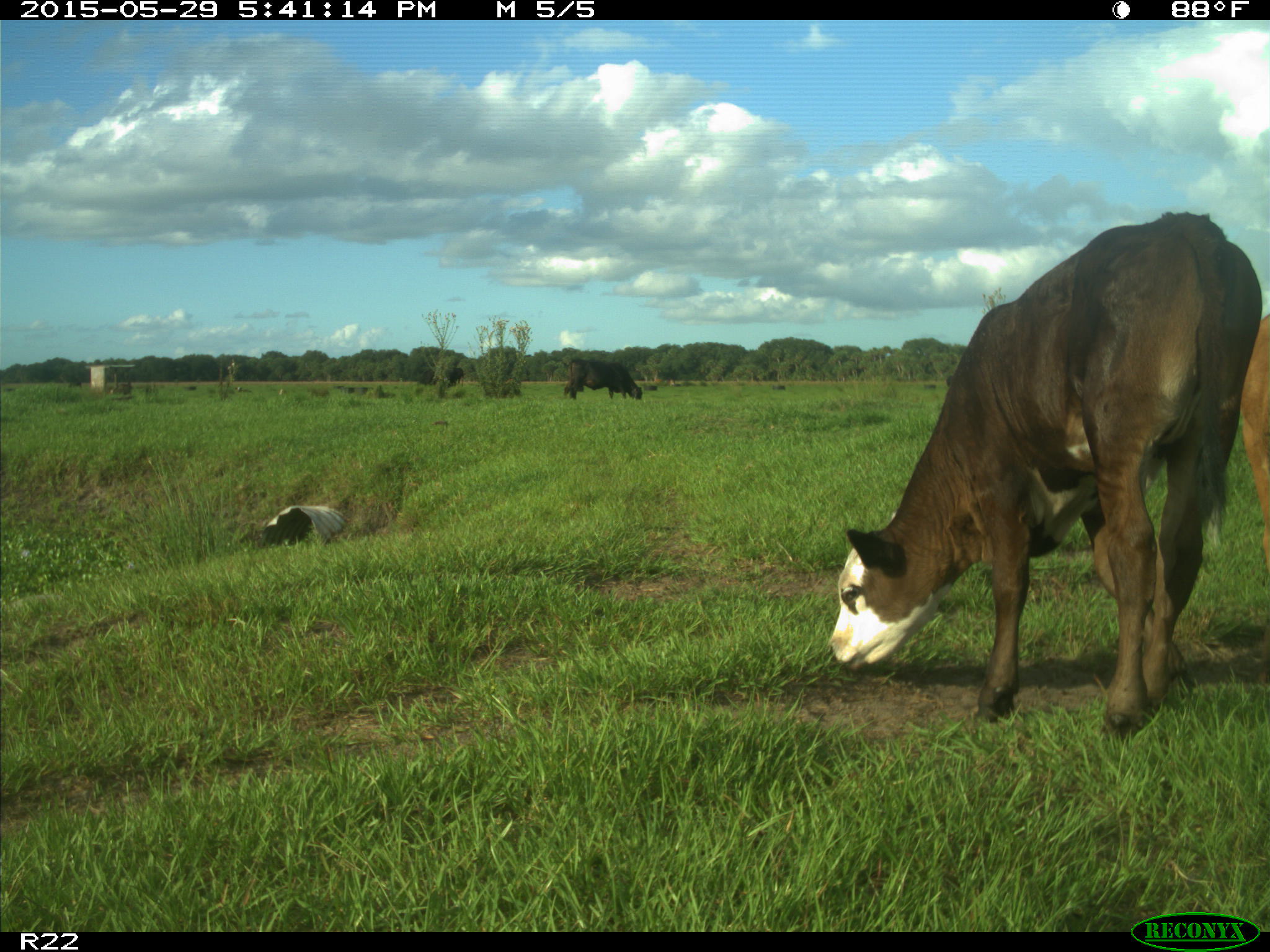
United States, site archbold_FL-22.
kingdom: Animalia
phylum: Chordata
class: Mammalia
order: Artiodactyla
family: Bovidae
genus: Bos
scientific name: Bos taurus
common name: domestic cow